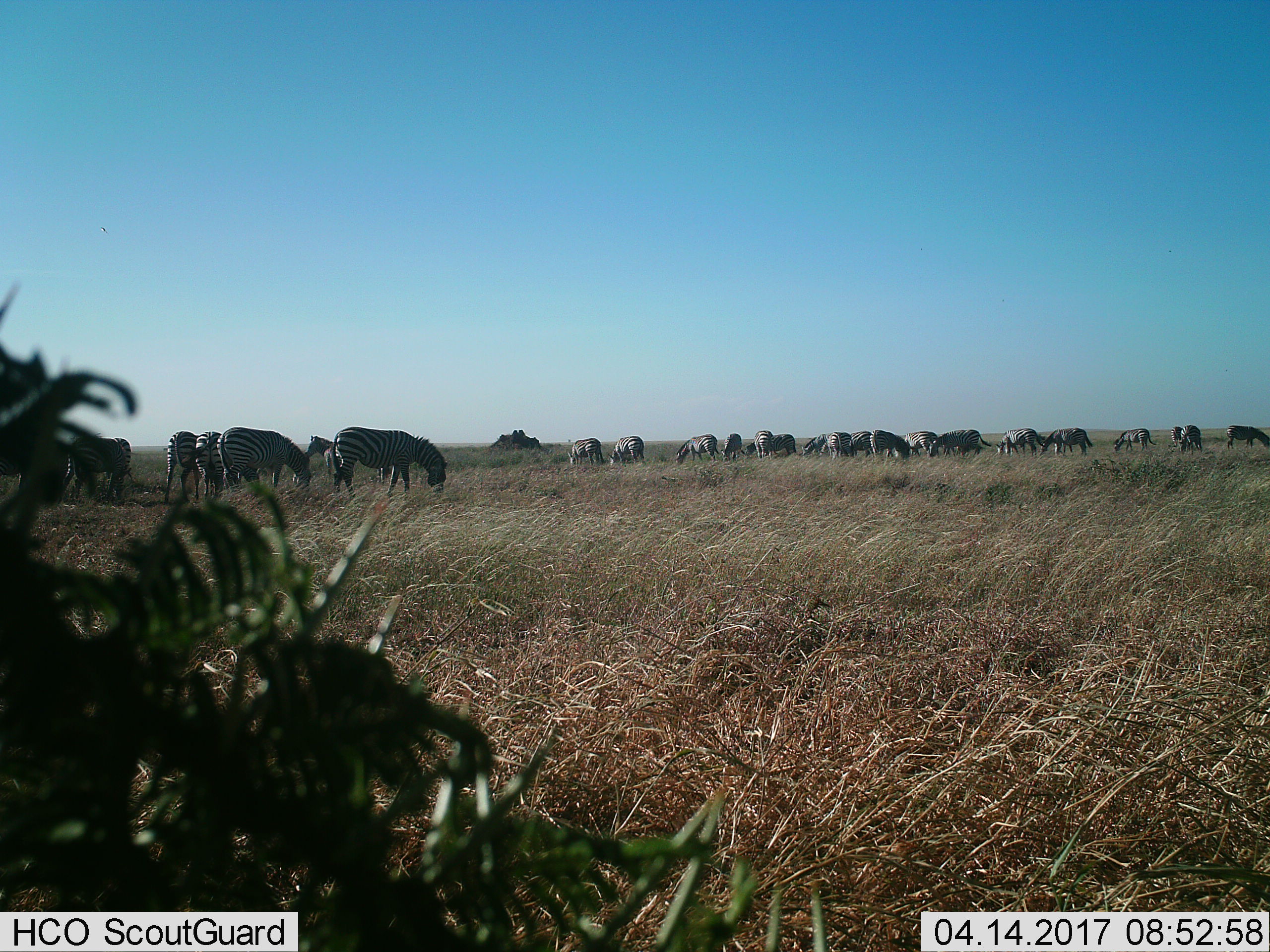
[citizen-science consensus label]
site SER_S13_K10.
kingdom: Animalia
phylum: Chordata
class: Mammalia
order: Perissodactyla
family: Equidae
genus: Equus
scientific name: Equus quagga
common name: plains zebra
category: zebraplains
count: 11-50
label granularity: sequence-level